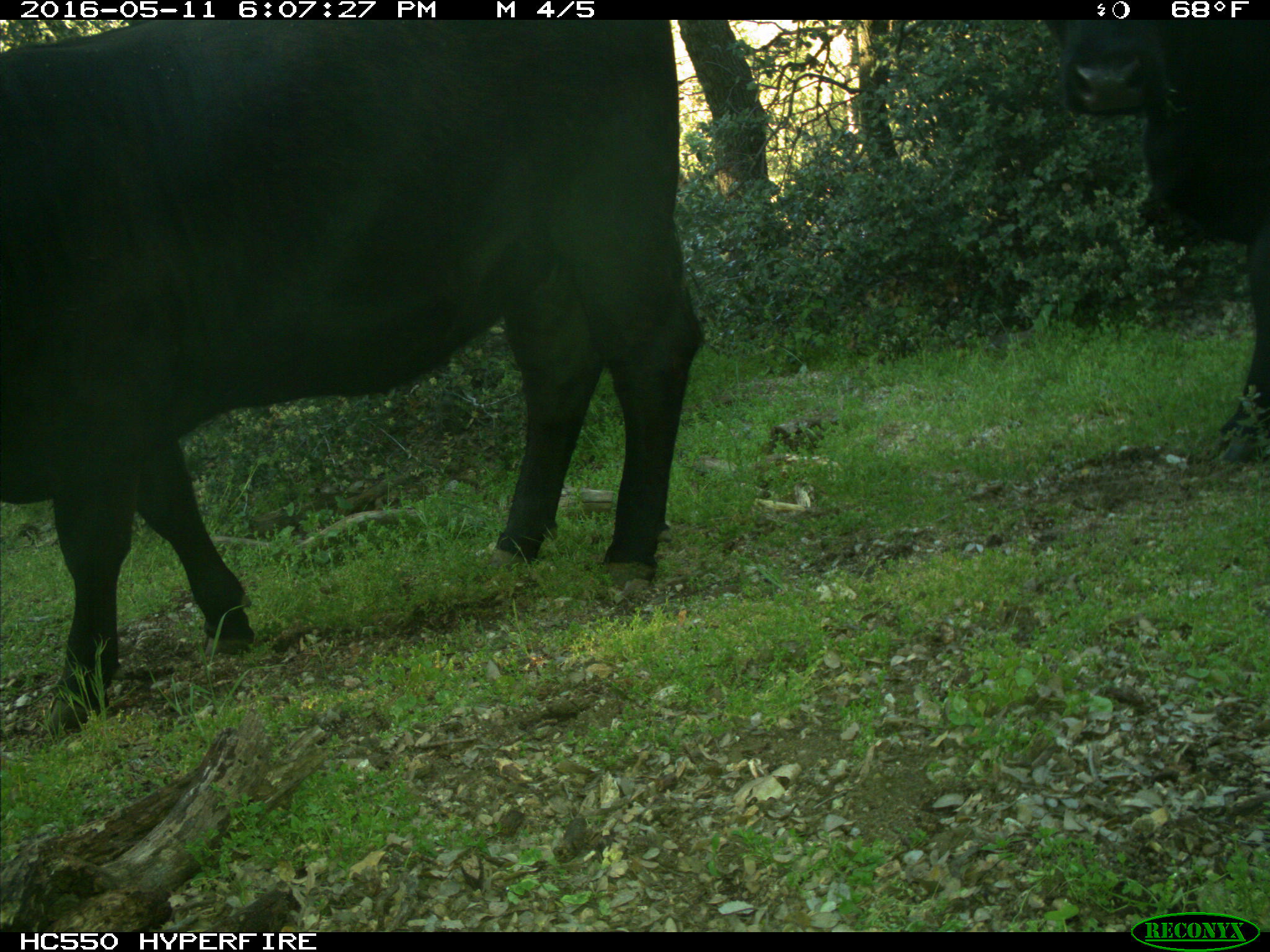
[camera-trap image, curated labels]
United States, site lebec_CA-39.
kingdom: Animalia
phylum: Chordata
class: Mammalia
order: Artiodactyla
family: Bovidae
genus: Bos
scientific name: Bos taurus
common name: domestic cow